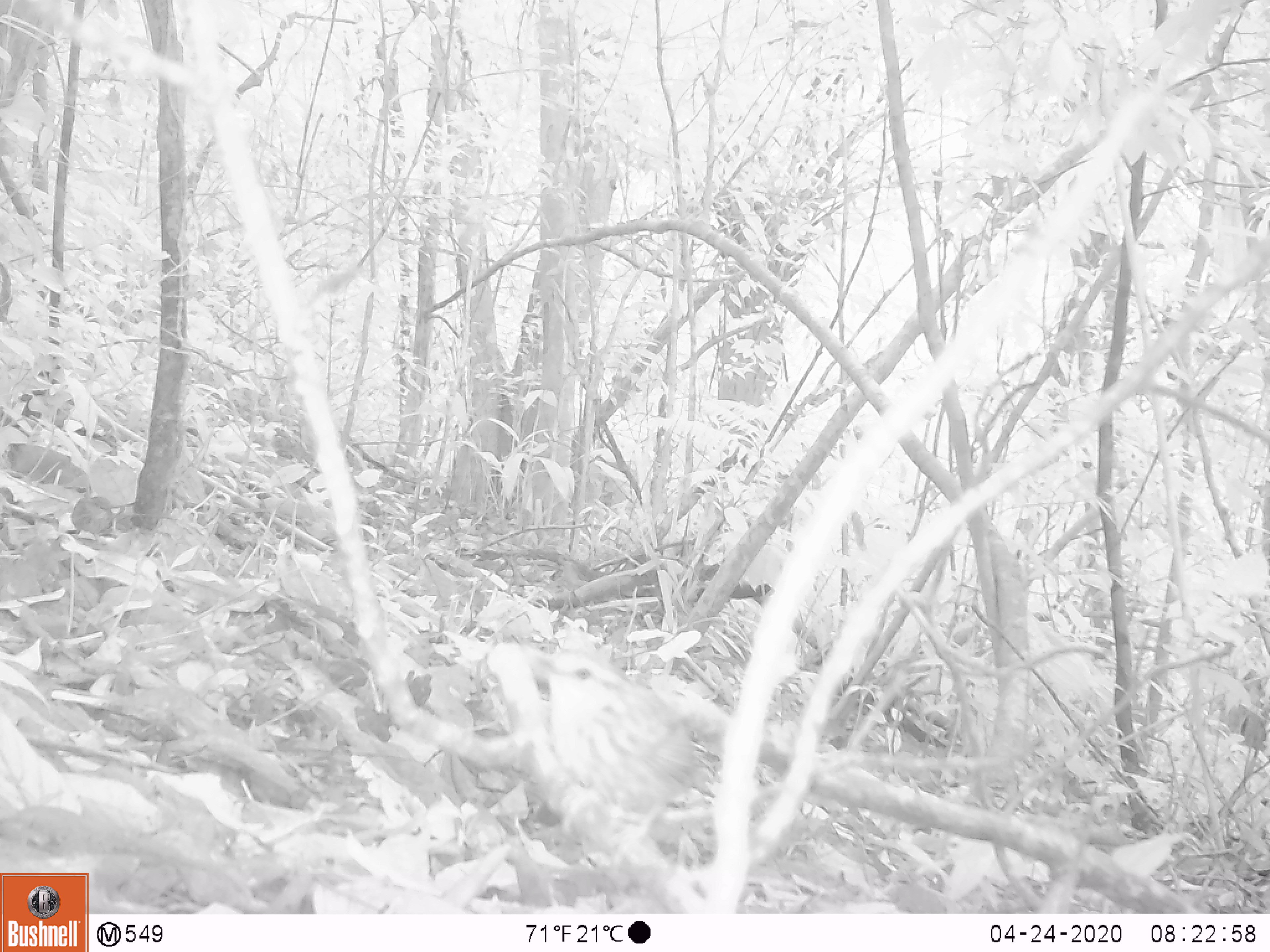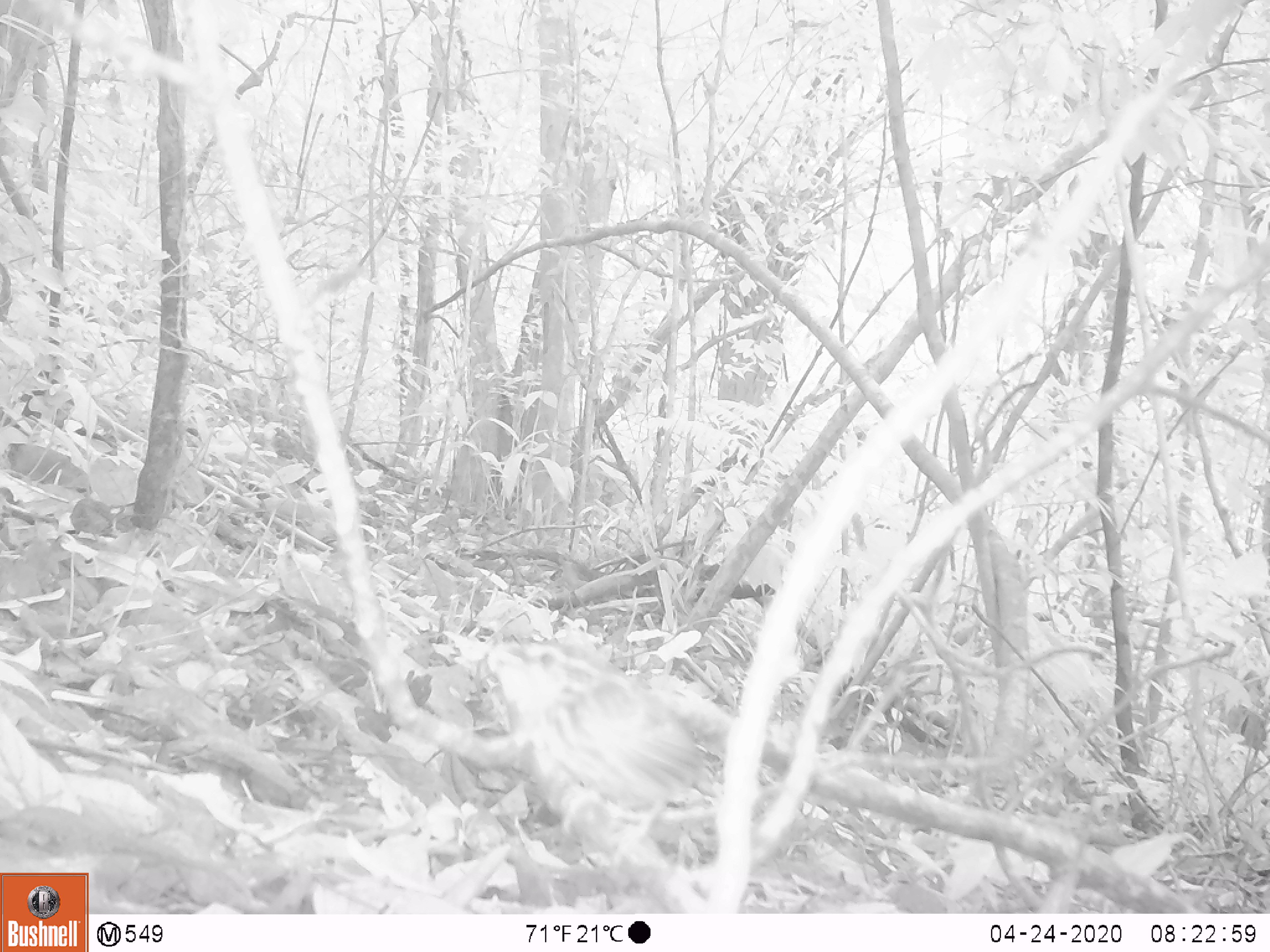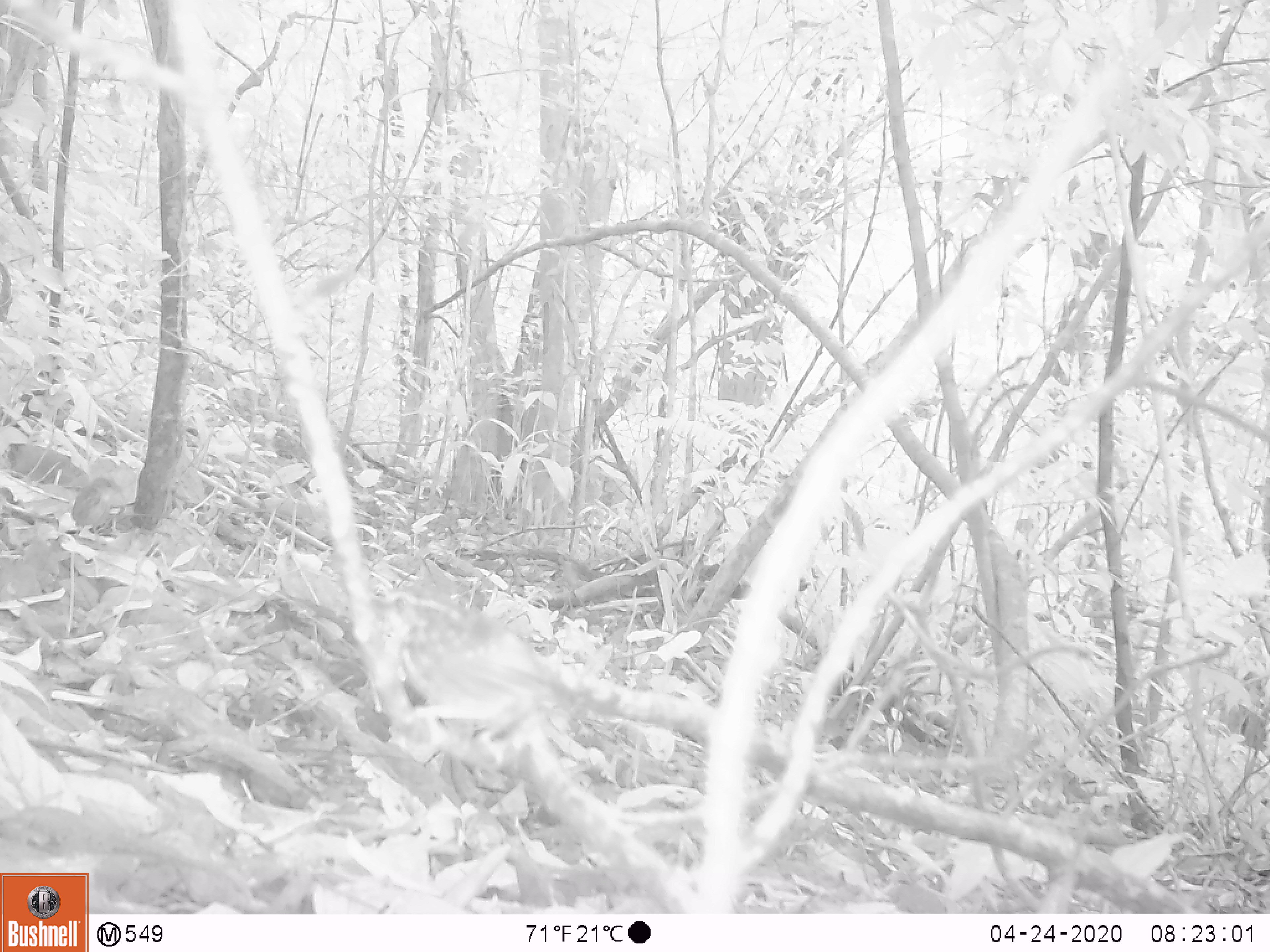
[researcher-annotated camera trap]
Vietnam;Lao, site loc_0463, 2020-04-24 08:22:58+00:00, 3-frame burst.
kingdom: Animalia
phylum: Chordata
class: Aves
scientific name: Aves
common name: bird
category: unidentified bird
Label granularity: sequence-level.